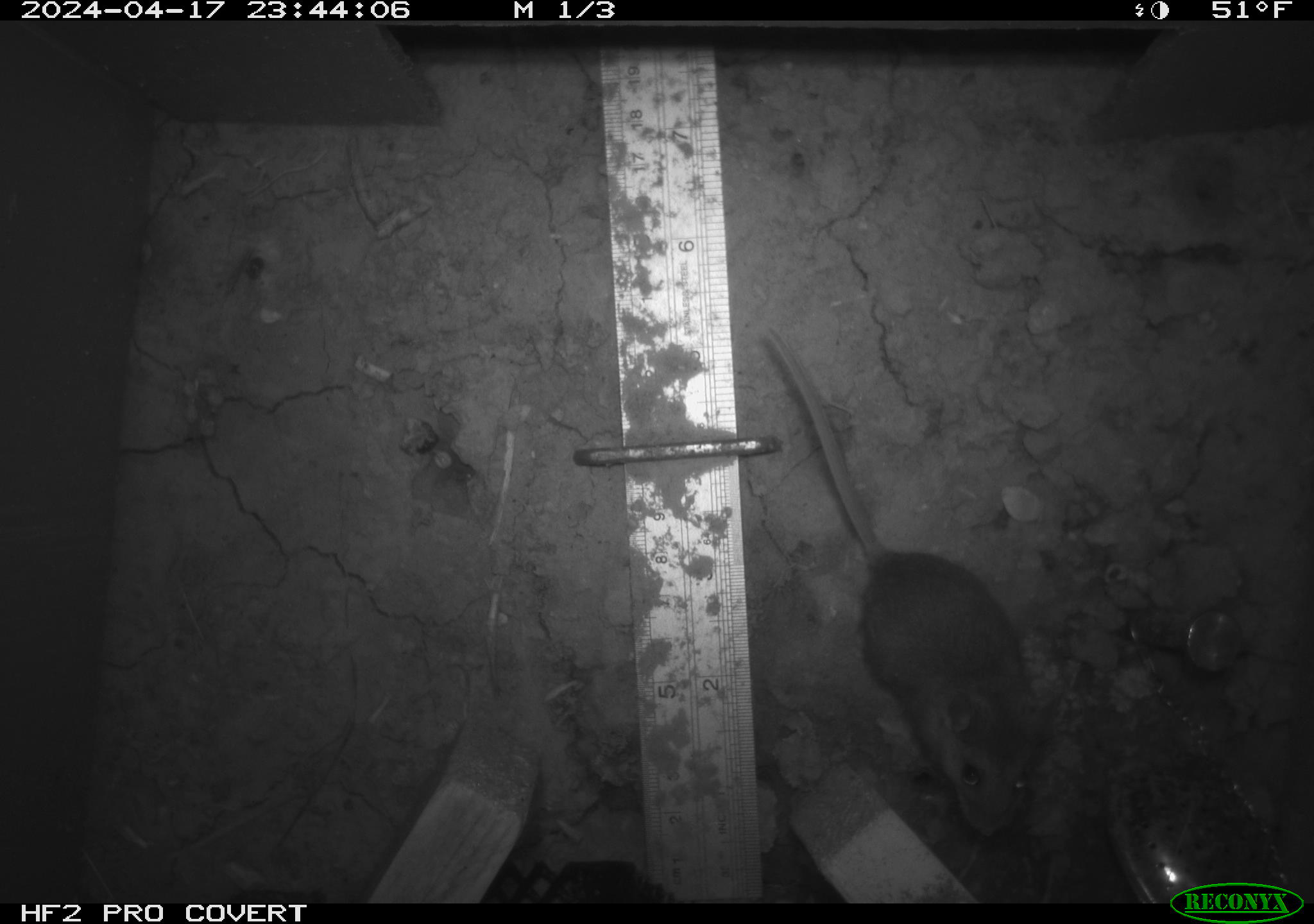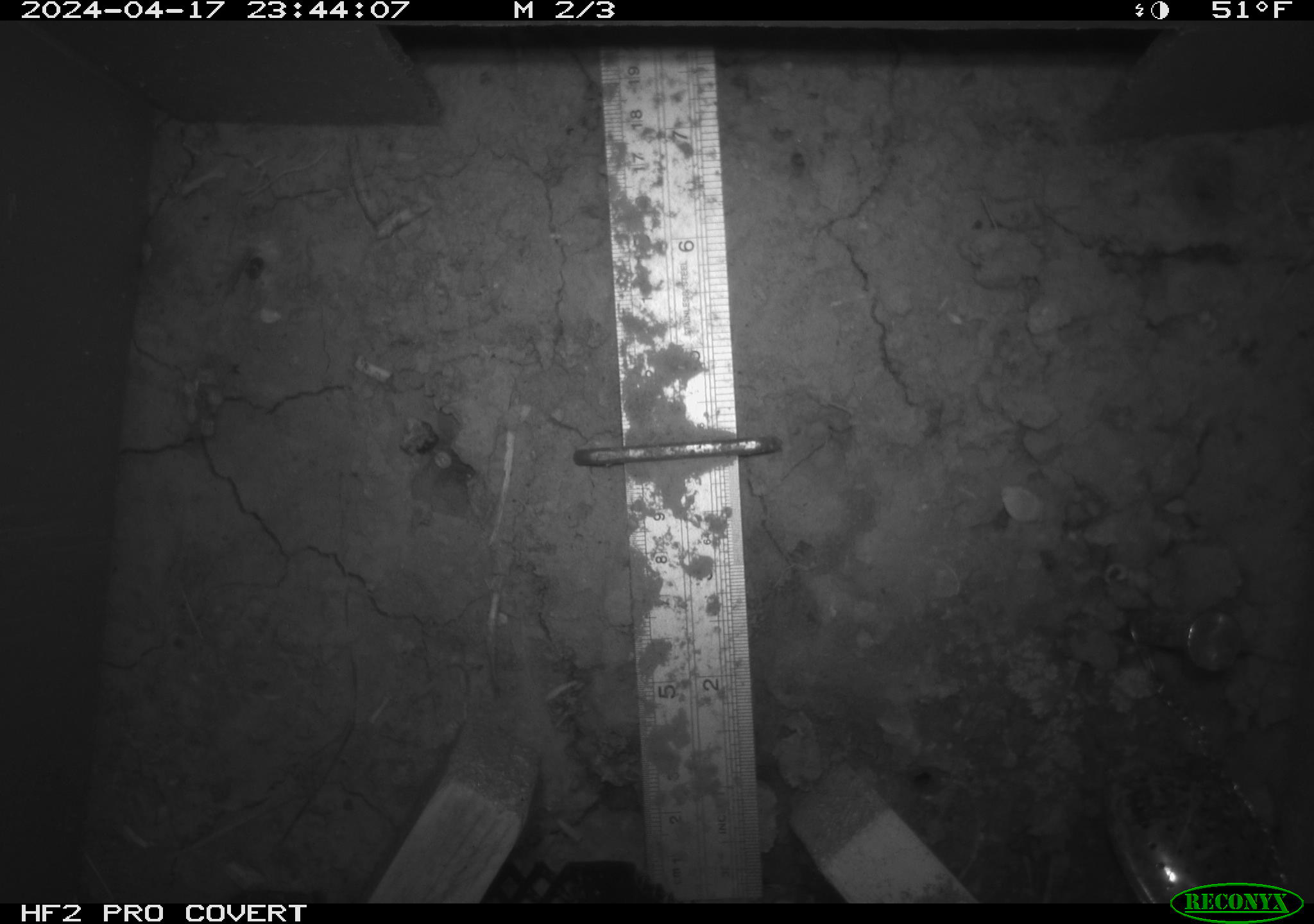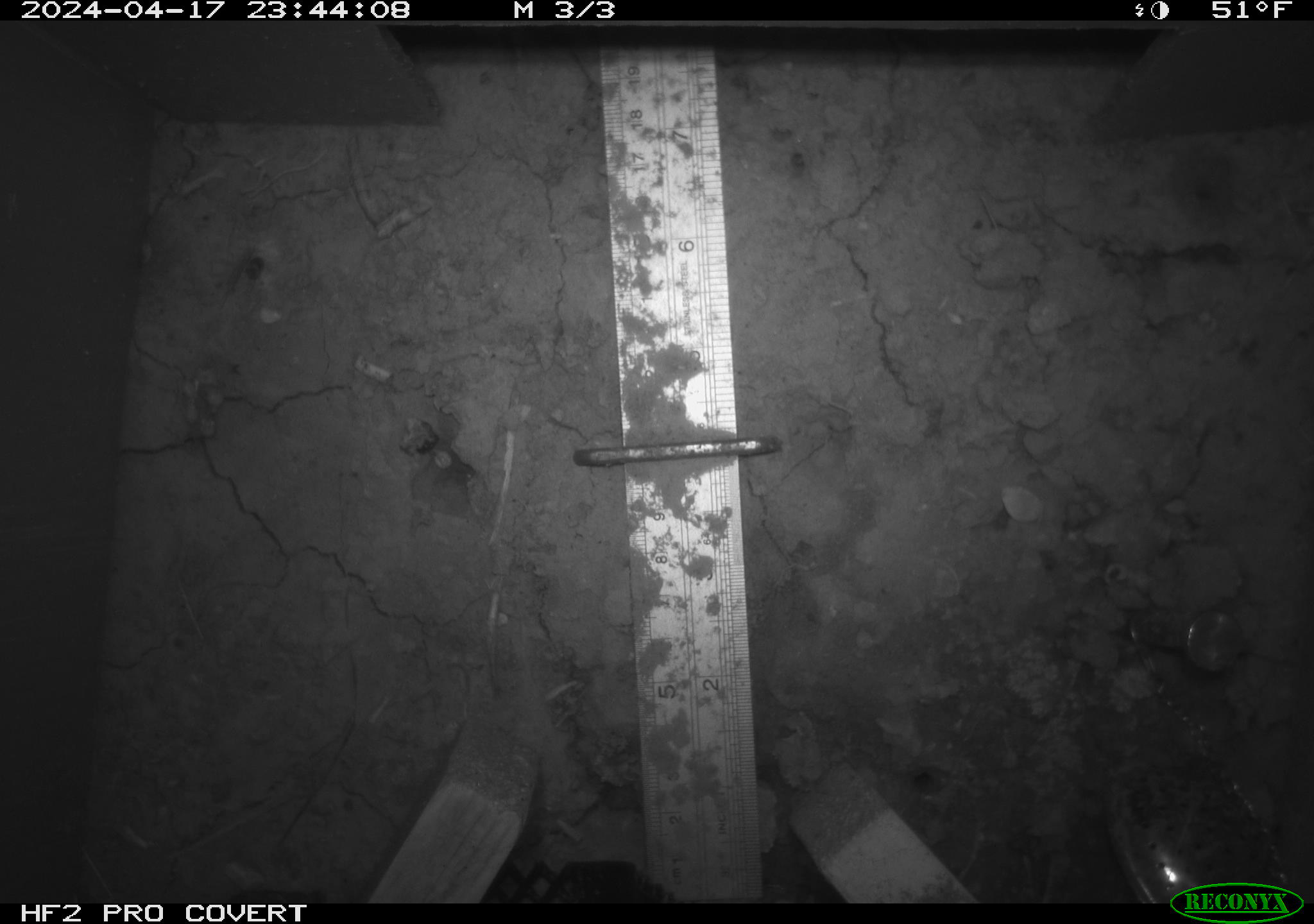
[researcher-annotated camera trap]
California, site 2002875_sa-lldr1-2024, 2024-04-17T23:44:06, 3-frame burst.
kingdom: Animalia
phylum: Chordata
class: Mammalia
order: Rodentia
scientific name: Rodentia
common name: mouse species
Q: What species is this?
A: Mouse species (Rodentia).